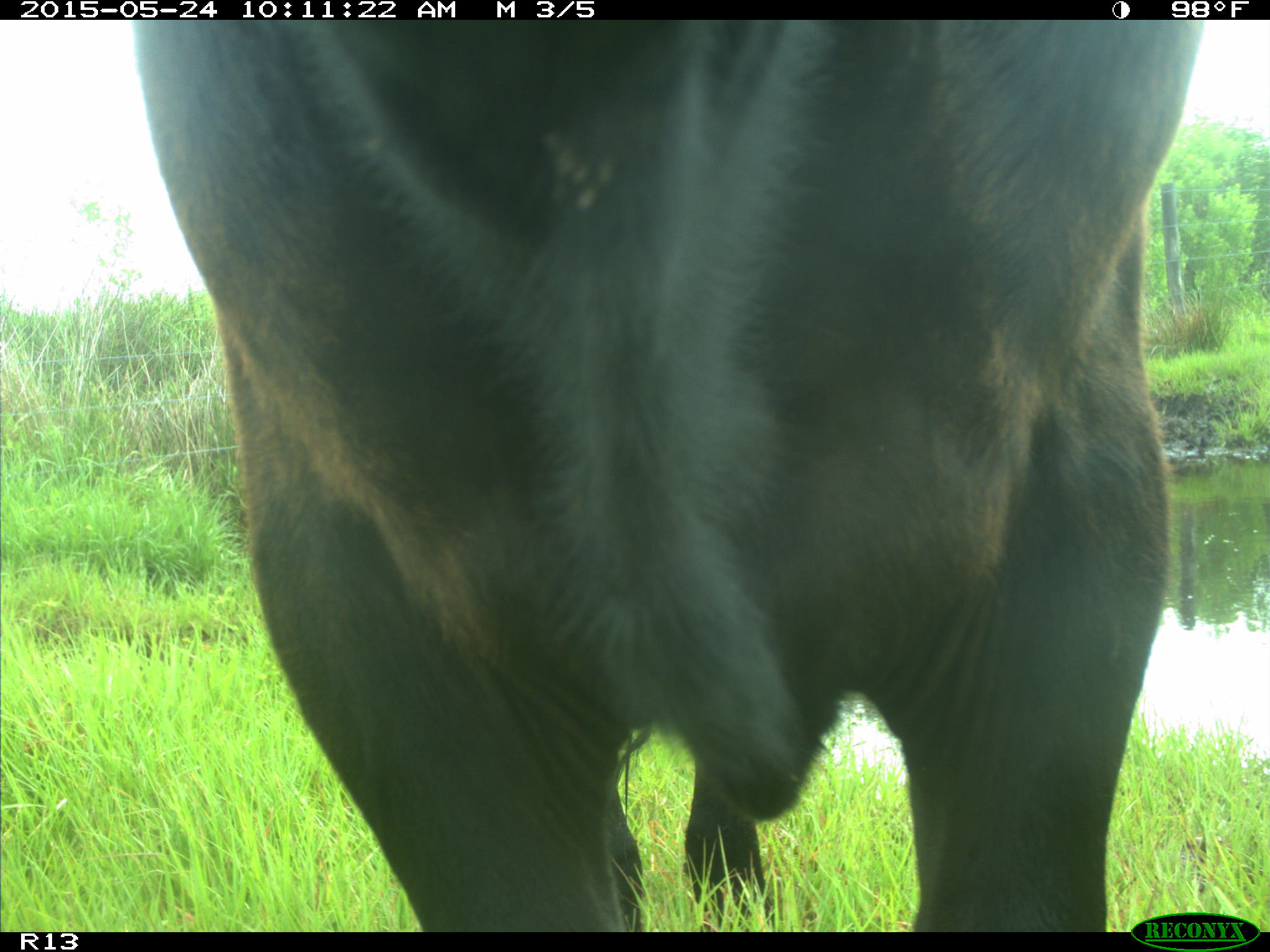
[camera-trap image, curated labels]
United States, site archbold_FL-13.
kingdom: Animalia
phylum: Chordata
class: Mammalia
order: Artiodactyla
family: Bovidae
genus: Bos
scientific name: Bos taurus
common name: domestic cow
Bos taurus (domestic cow).